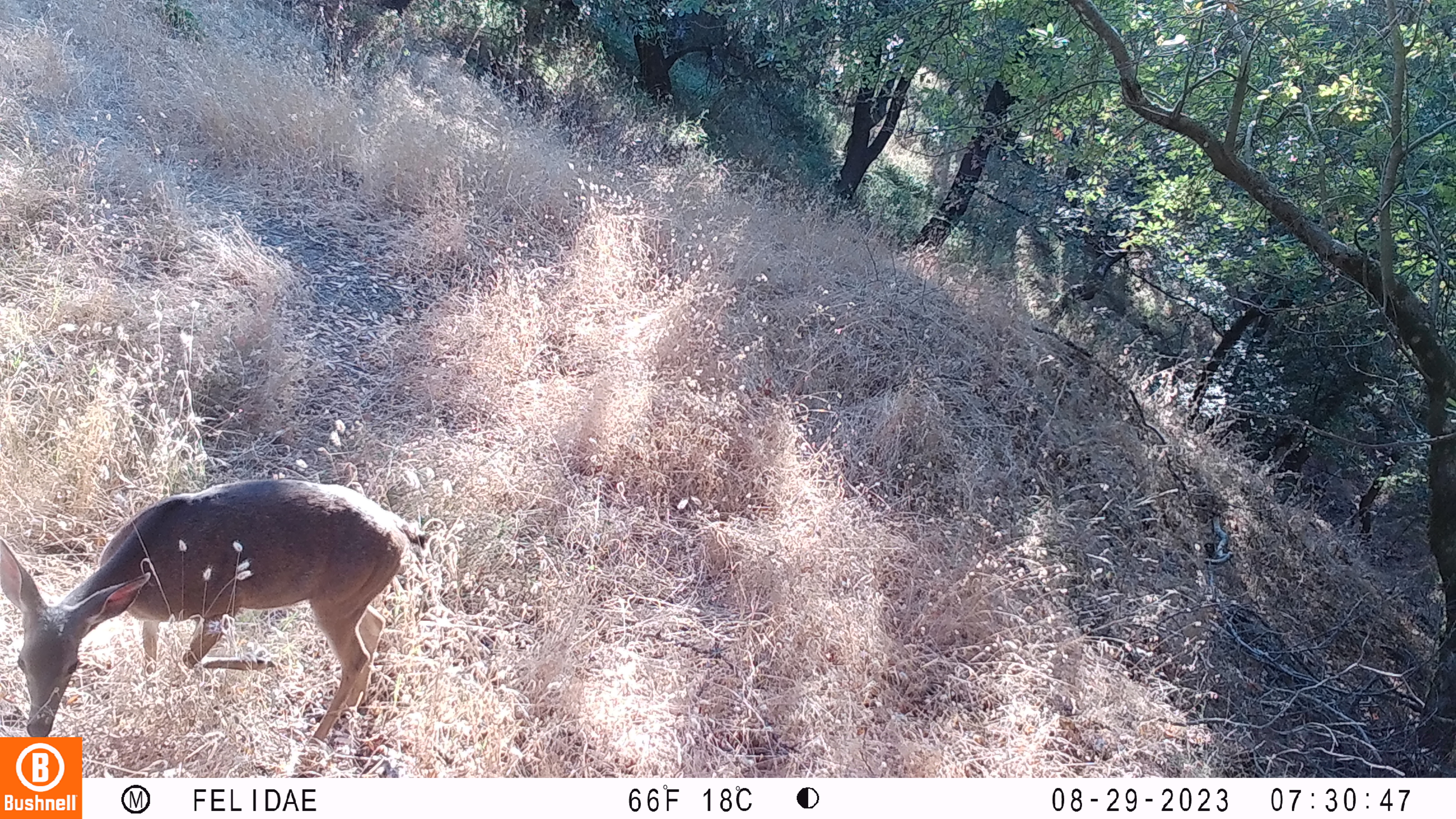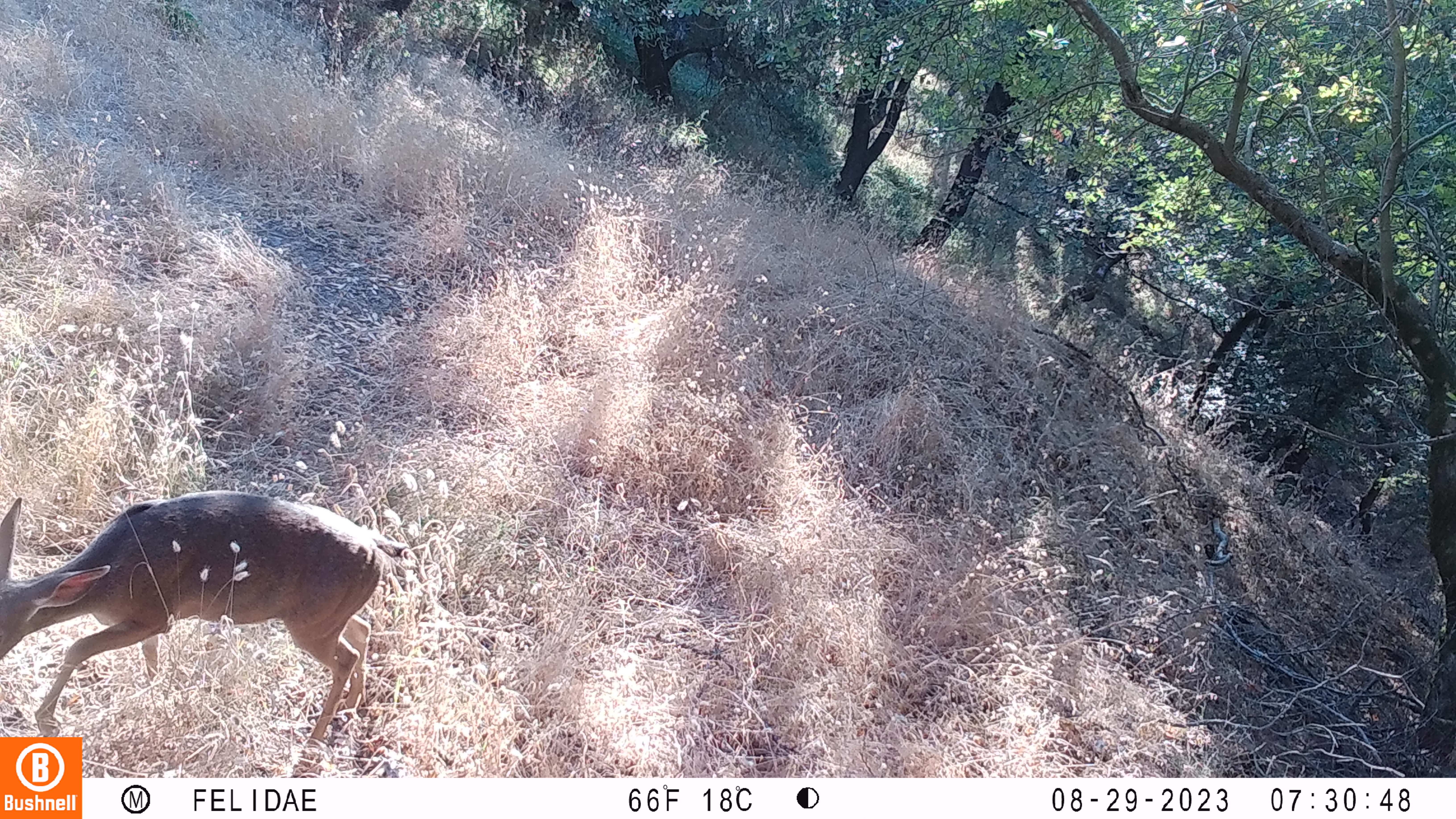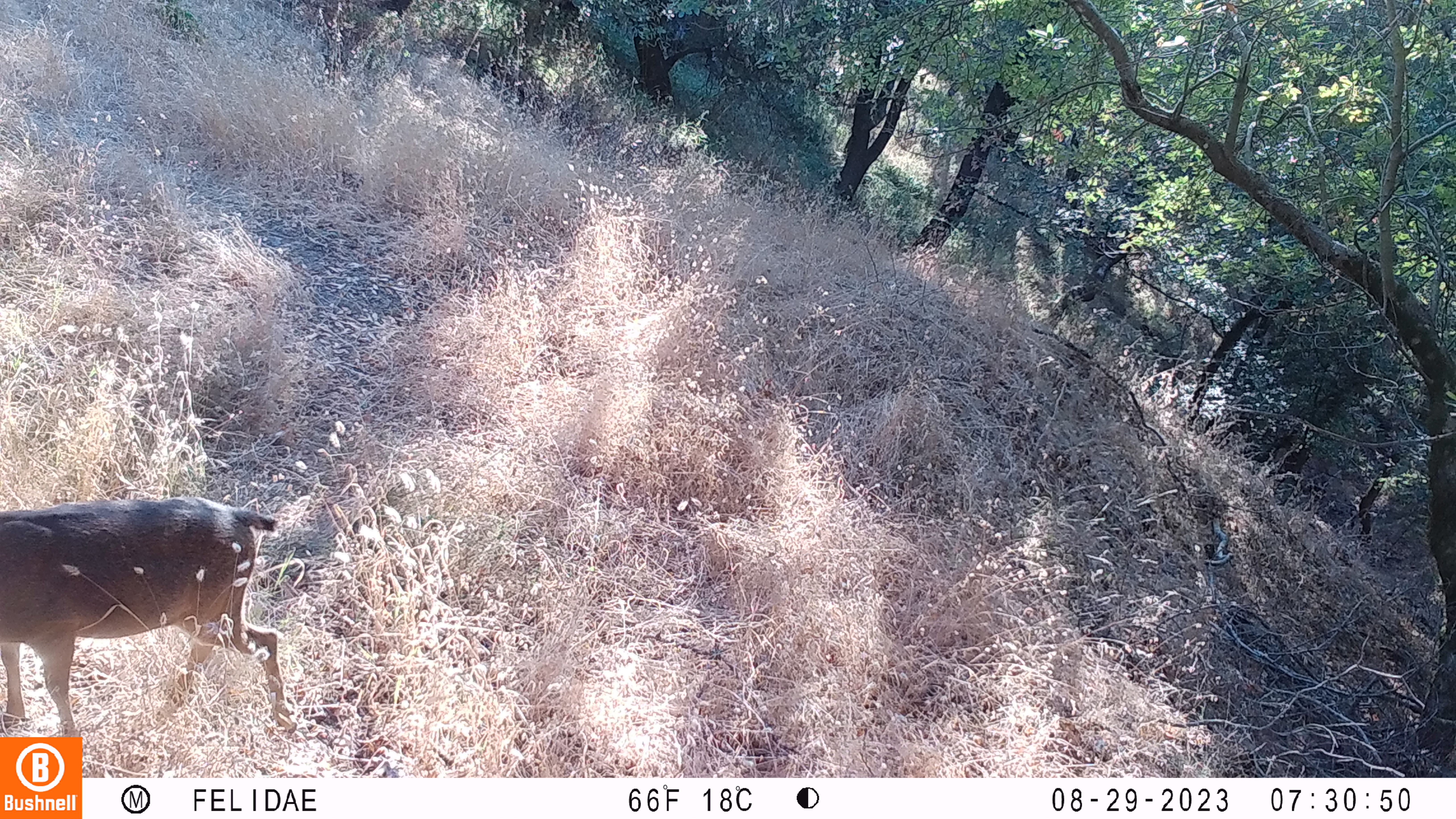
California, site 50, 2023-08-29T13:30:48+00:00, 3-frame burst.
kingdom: Animalia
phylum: Chordata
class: Mammalia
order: Artiodactyla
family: Cervidae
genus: Odocoileus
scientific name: Odocoileus hemionus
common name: mule deer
Mule deer (Odocoileus hemionus).